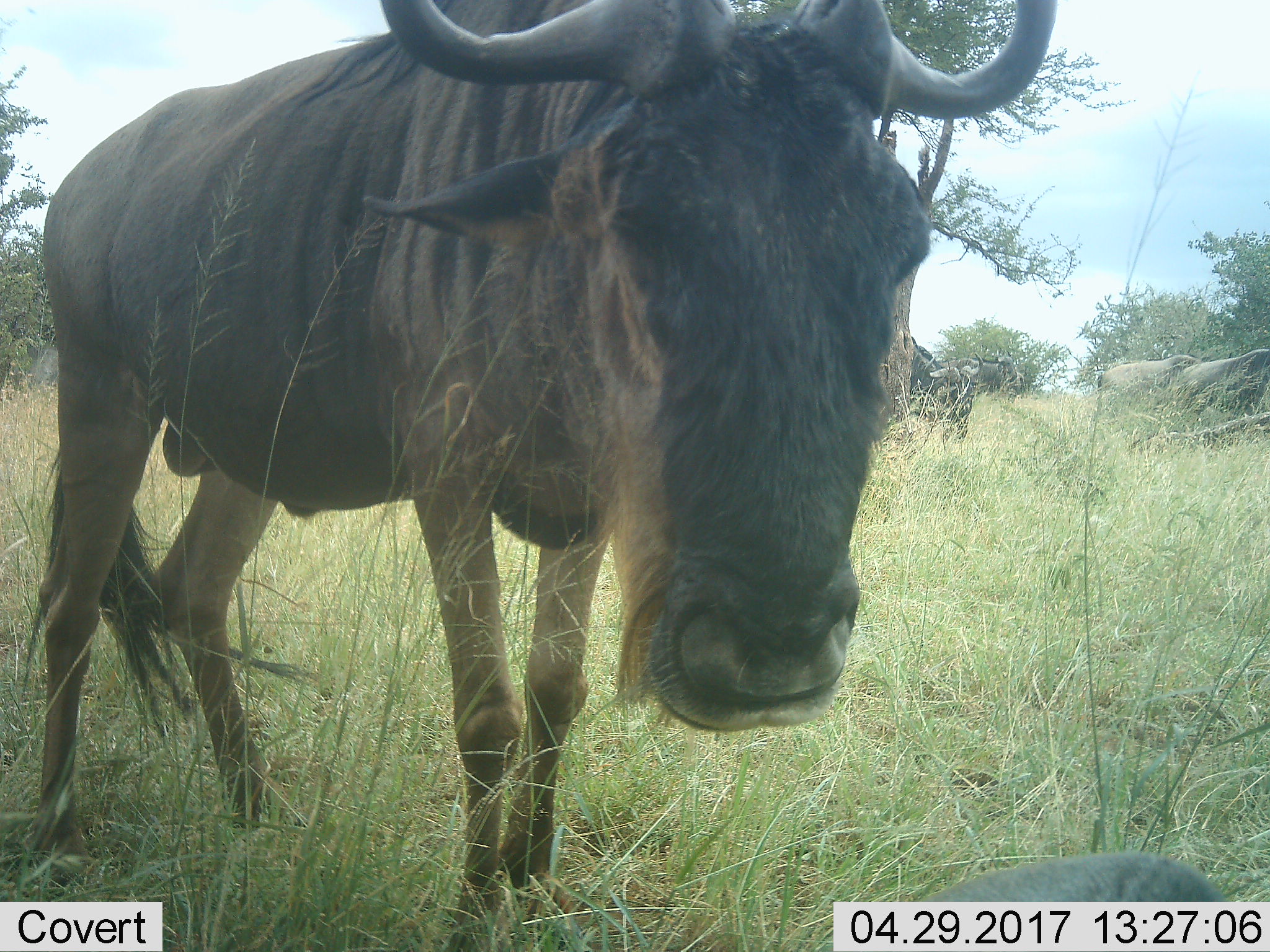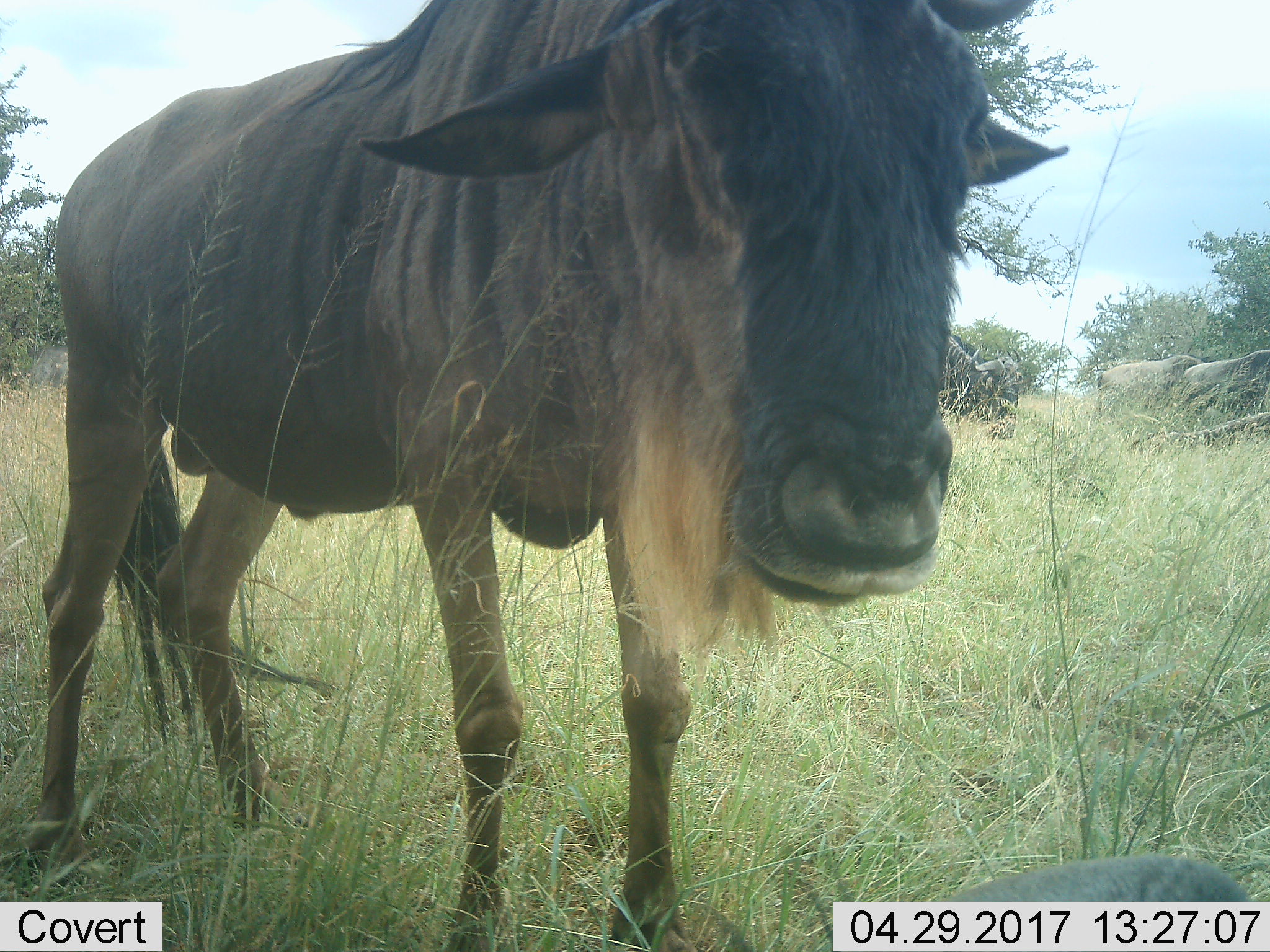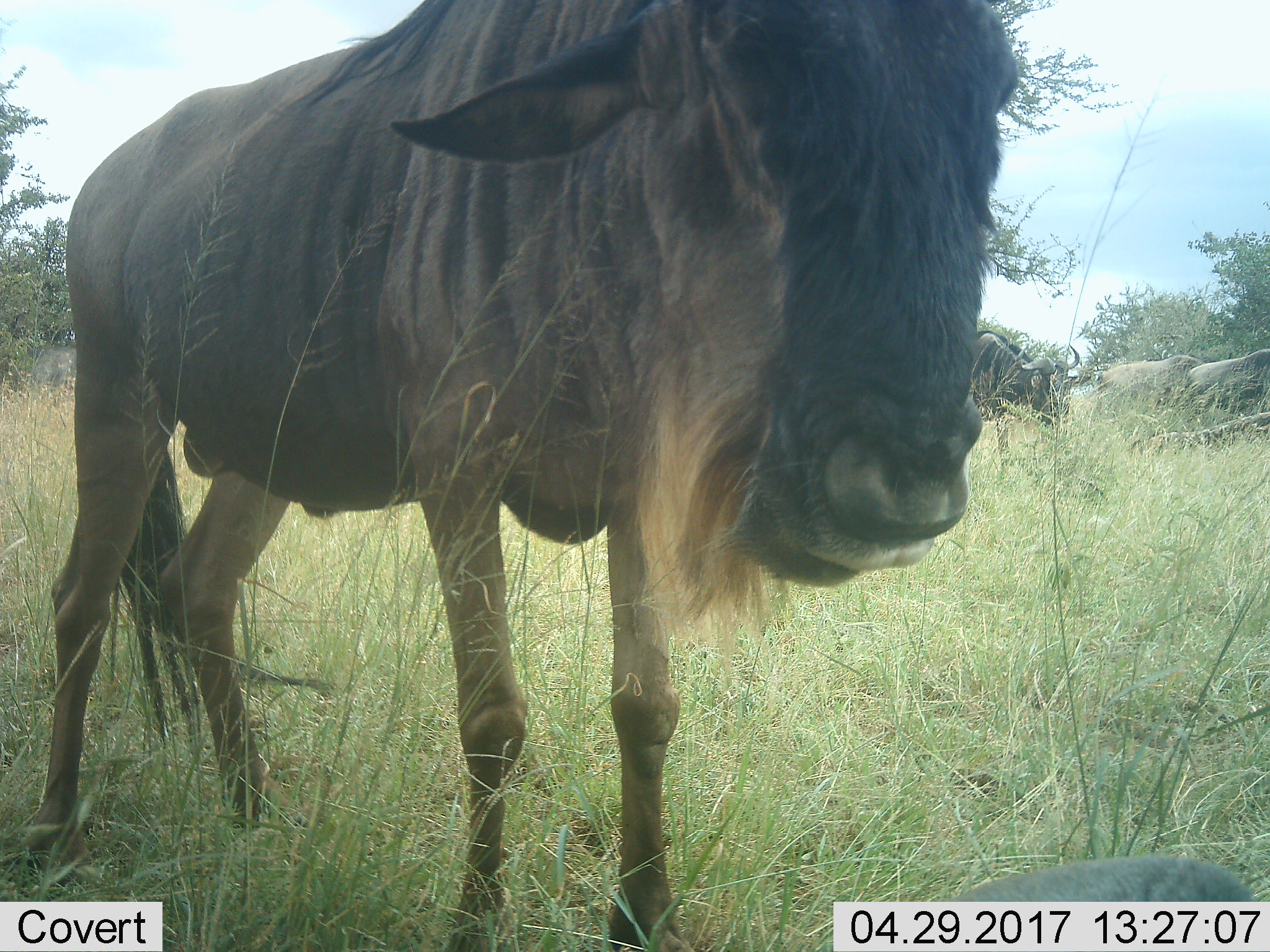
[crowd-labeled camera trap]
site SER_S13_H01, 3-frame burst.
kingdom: Animalia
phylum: Chordata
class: Mammalia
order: Artiodactyla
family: Bovidae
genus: Connochaetes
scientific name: Connochaetes taurinus taurinus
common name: blue wildebeest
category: wildebeestblue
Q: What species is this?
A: Wildebeestblue (blue wildebeest) (Connochaetes taurinus taurinus).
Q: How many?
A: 4.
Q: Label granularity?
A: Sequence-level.